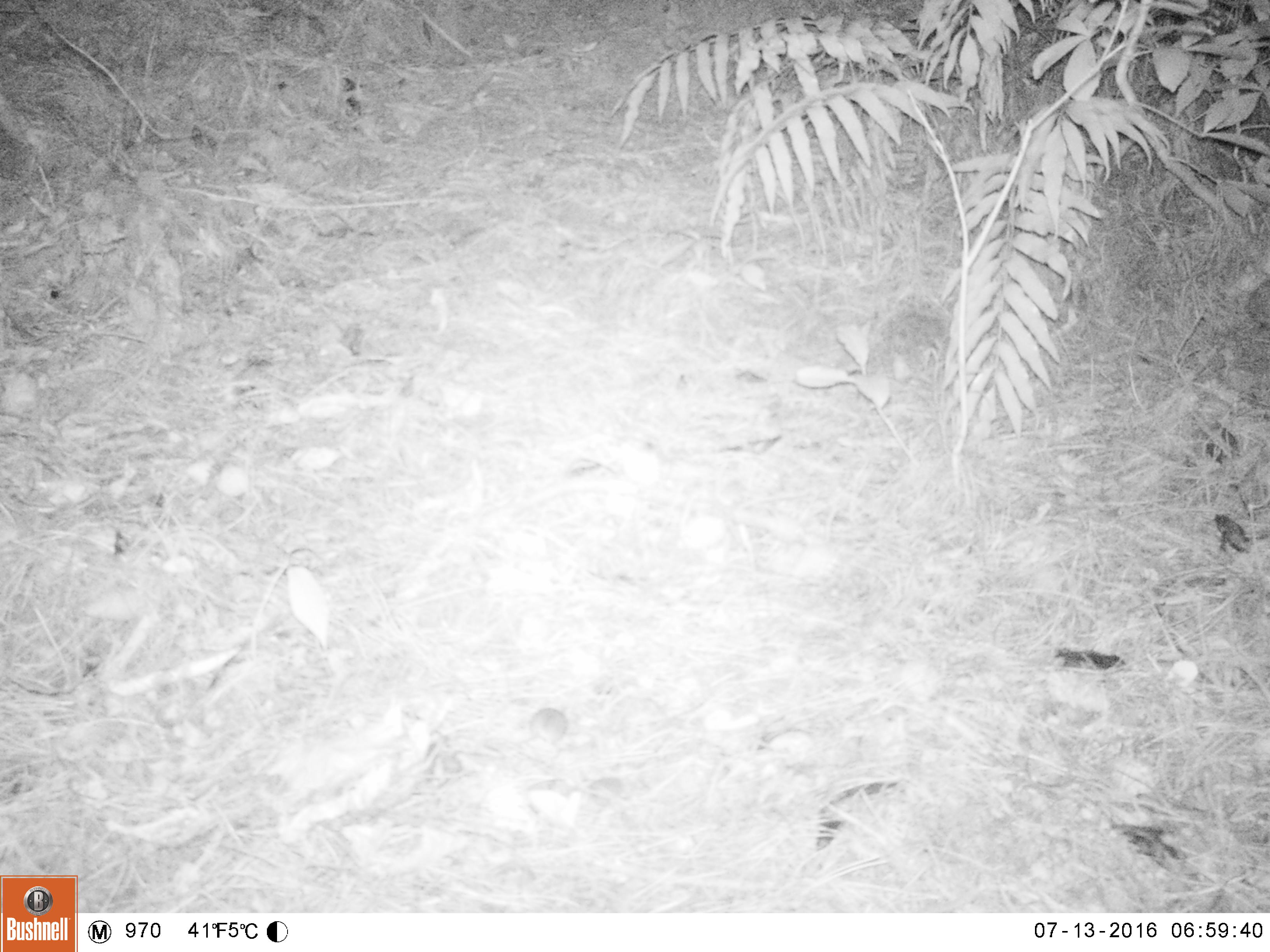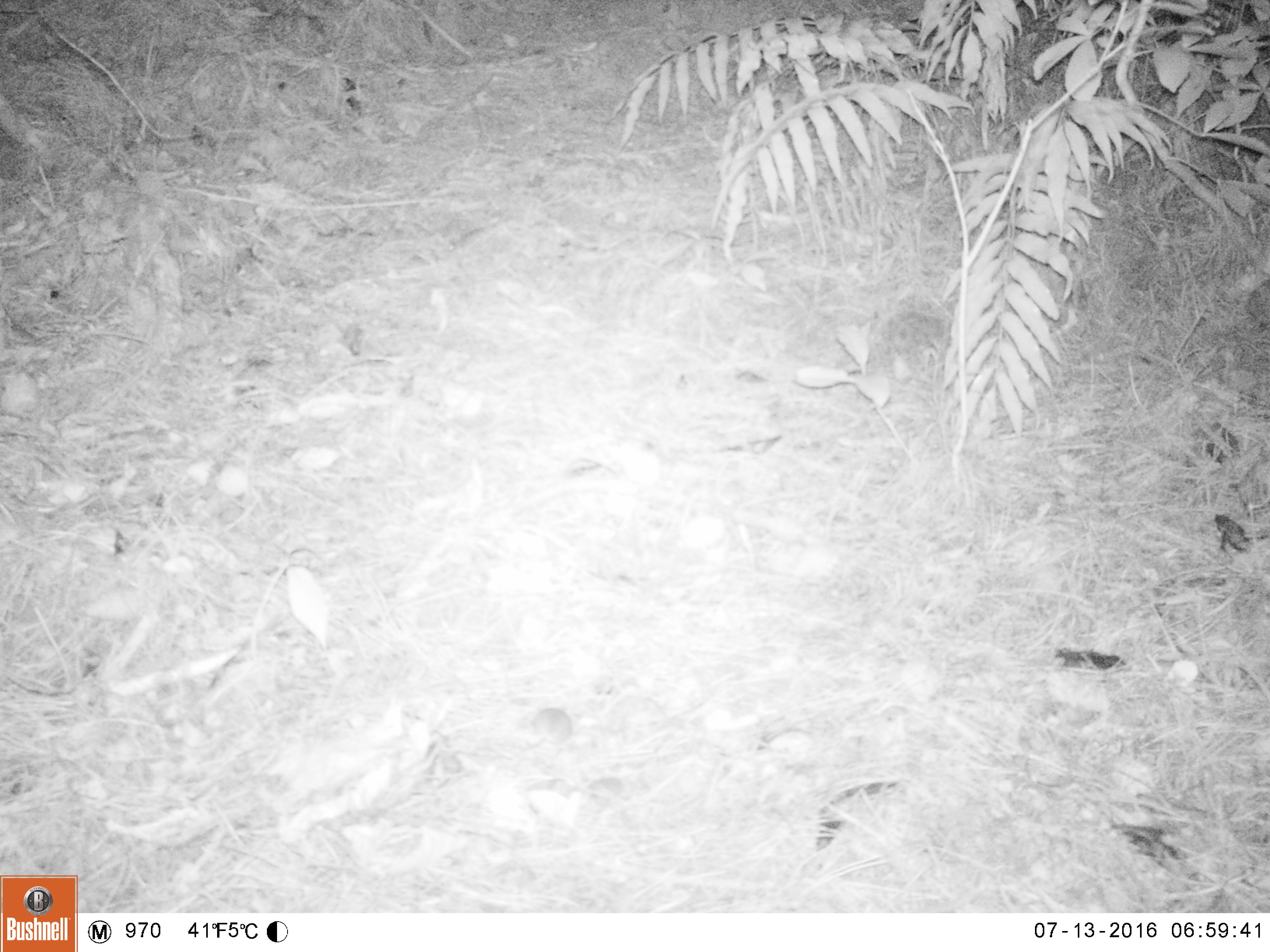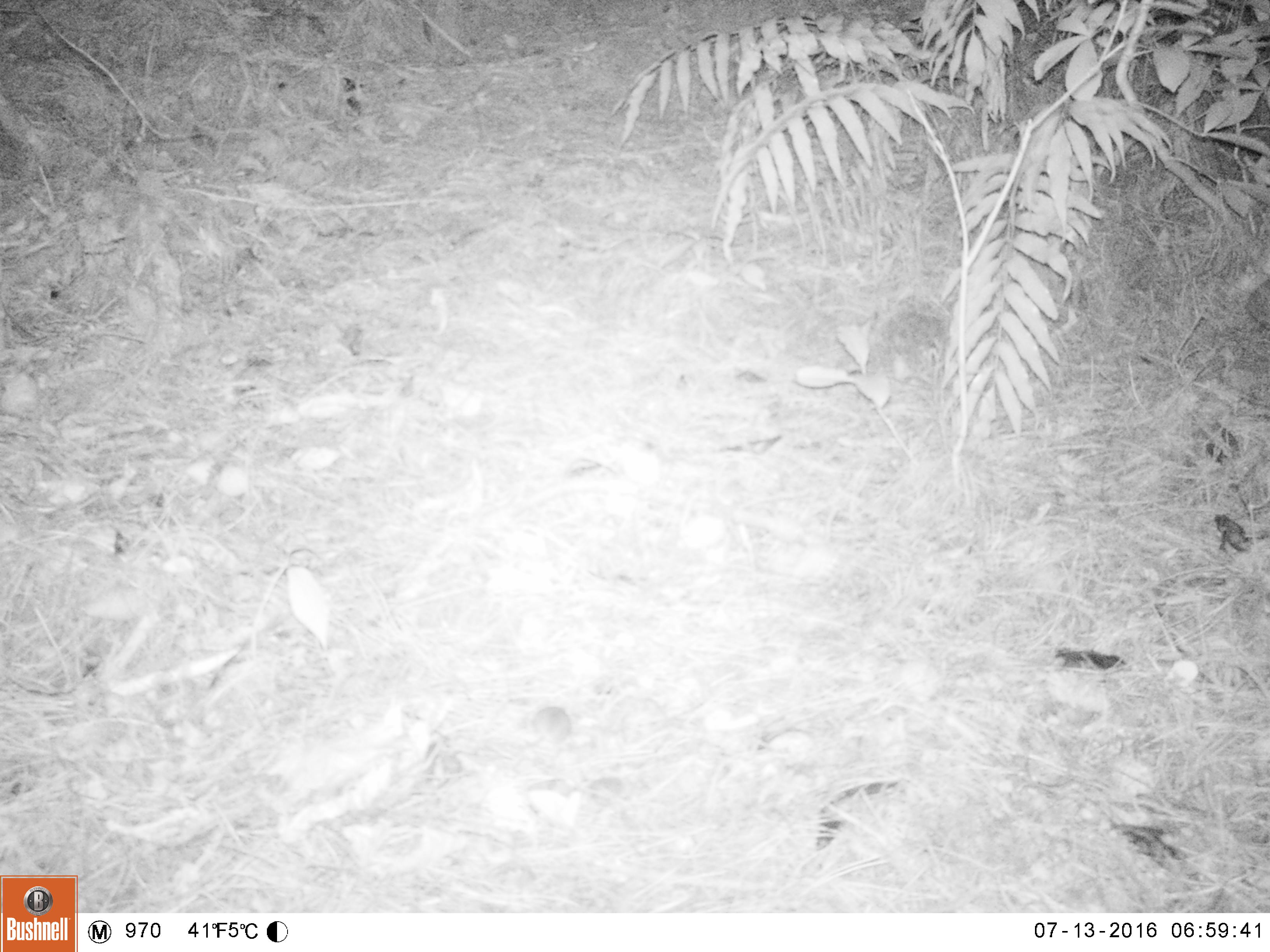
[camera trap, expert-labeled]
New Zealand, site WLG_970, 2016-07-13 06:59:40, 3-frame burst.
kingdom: Animalia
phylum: Chordata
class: Mammalia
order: Rodentia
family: Muridae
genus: Mus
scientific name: Mus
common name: mouse